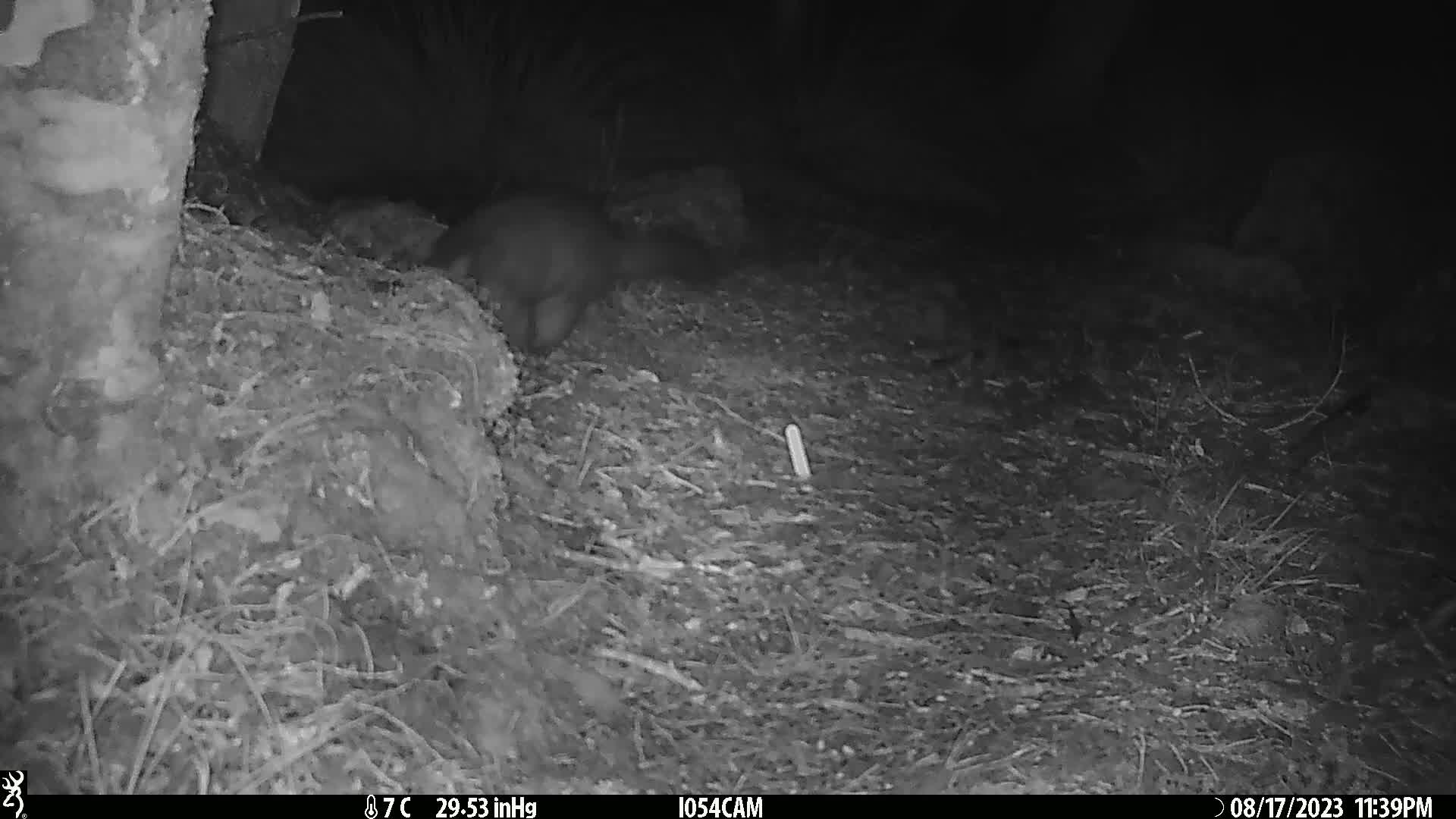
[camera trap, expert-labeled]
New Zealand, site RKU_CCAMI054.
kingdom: Animalia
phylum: Chordata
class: Mammalia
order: Diprotodontia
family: Phalangeridae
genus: Trichosurus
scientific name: Trichosurus vulpecula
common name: common brushtail possum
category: possum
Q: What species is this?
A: Possum (common brushtail possum) (Trichosurus vulpecula).